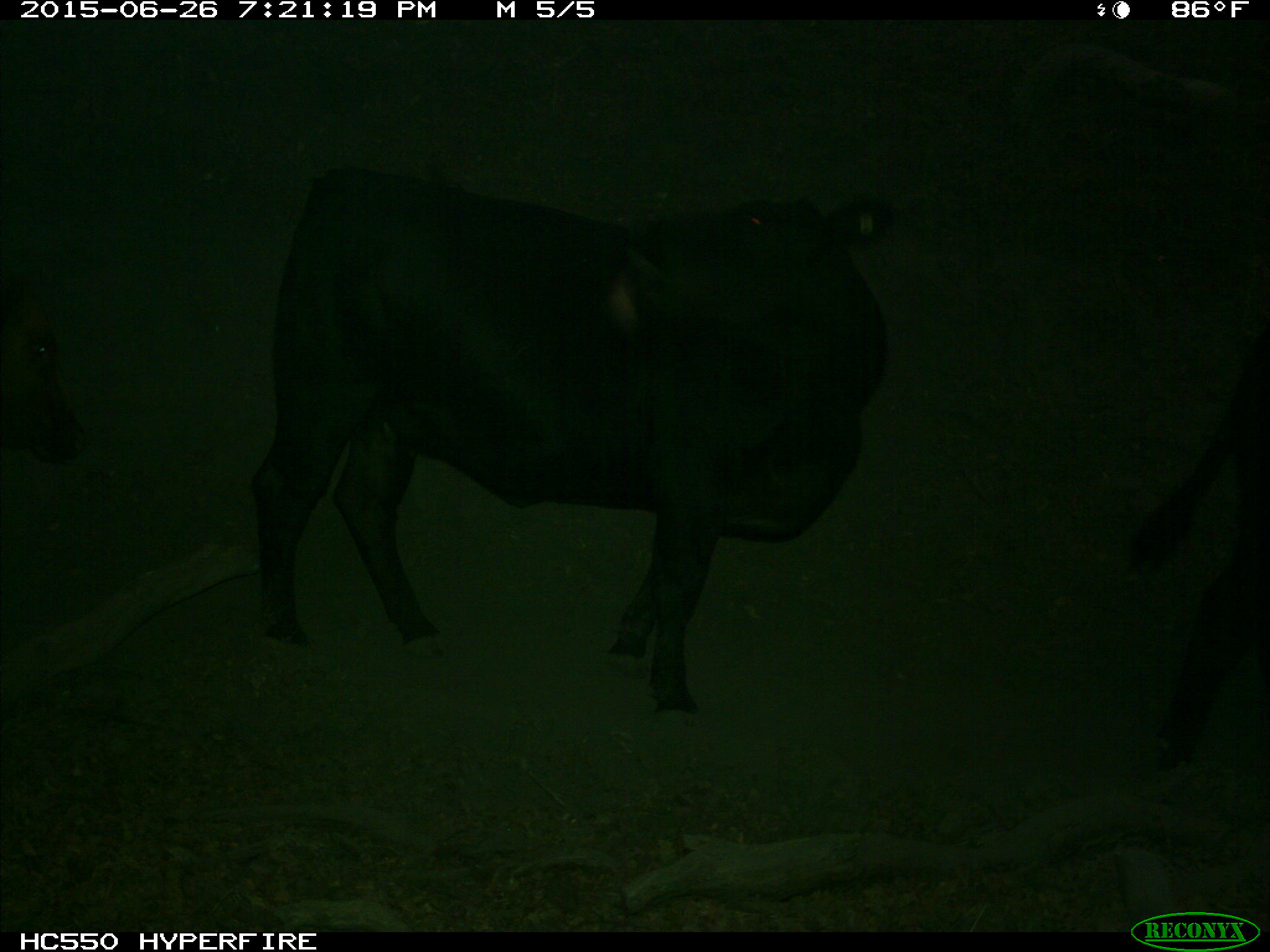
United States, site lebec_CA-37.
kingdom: Animalia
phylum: Chordata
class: Mammalia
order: Artiodactyla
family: Bovidae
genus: Bos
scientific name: Bos taurus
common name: domestic cow